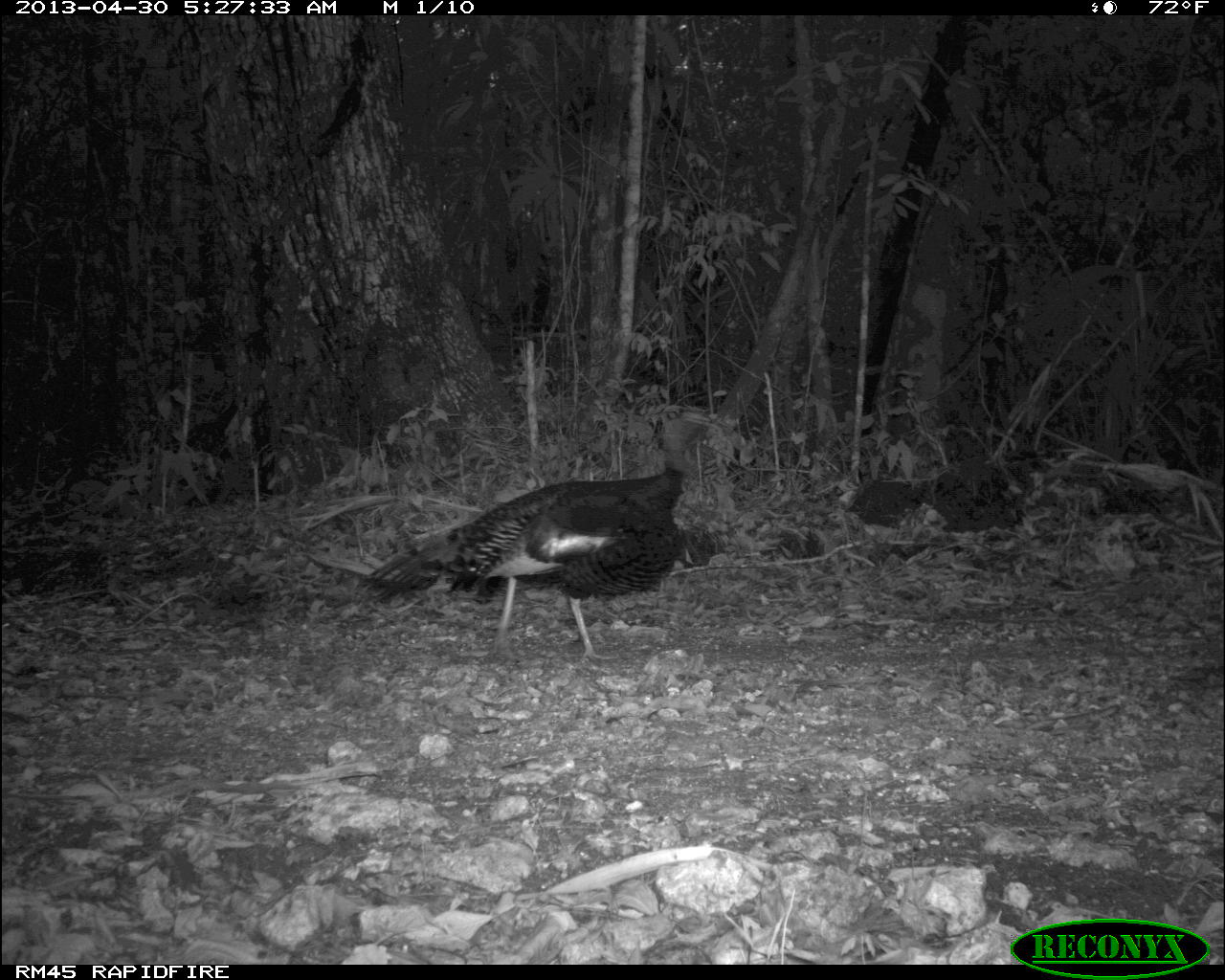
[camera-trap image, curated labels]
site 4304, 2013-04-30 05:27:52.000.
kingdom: Animalia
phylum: Chordata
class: Aves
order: Galliformes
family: Phasianidae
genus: Meleagris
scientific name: Meleagris ocellata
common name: ocellated turkey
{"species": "Meleagris ocellata (ocellated turkey)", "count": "1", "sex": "male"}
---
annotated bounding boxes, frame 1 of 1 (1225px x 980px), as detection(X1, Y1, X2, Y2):
meleagris ocellata: detection(349, 408, 722, 662)